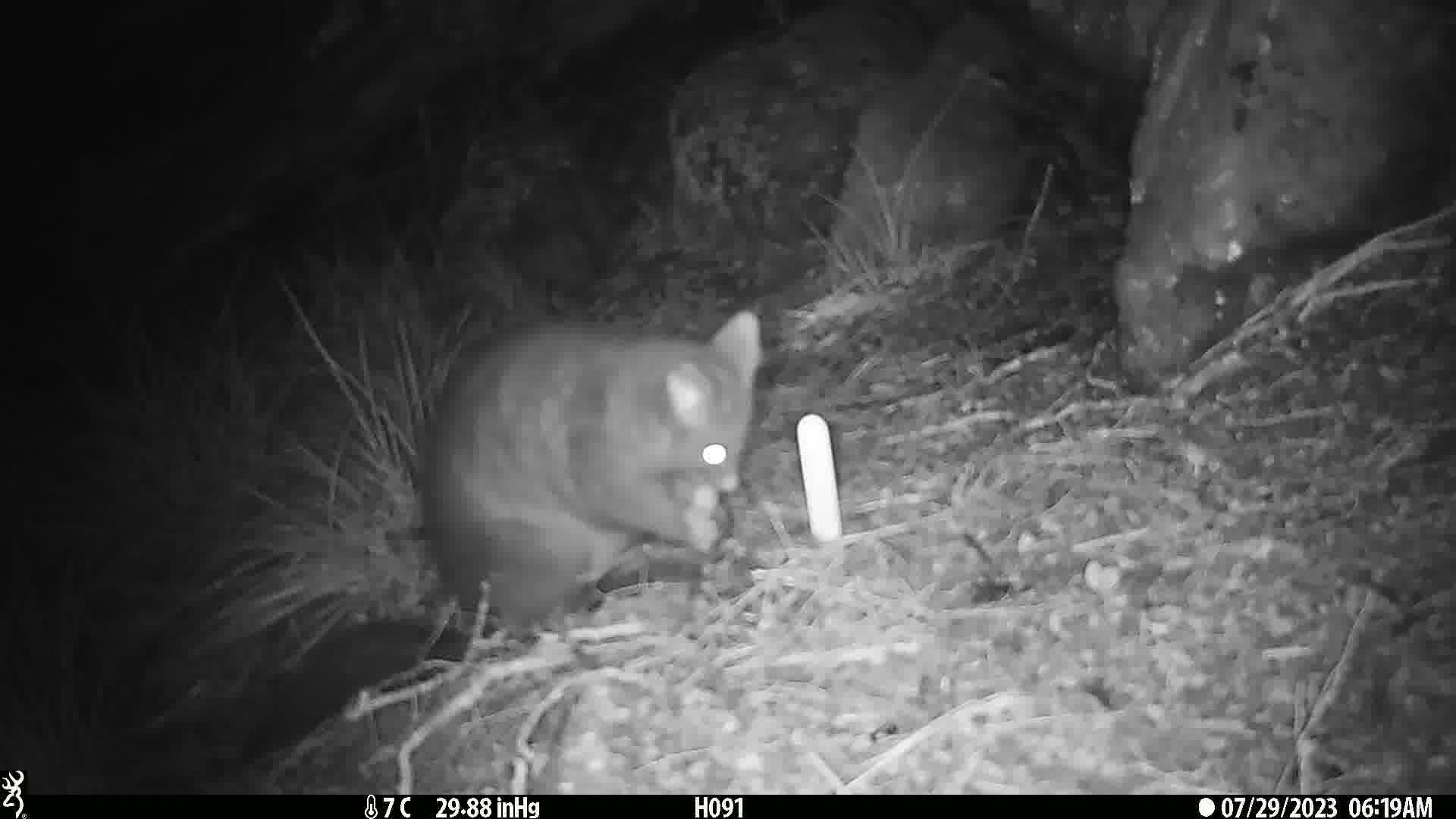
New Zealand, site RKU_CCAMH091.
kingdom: Animalia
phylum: Chordata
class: Mammalia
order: Diprotodontia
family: Phalangeridae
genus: Trichosurus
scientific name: Trichosurus vulpecula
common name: common brushtail possum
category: possum